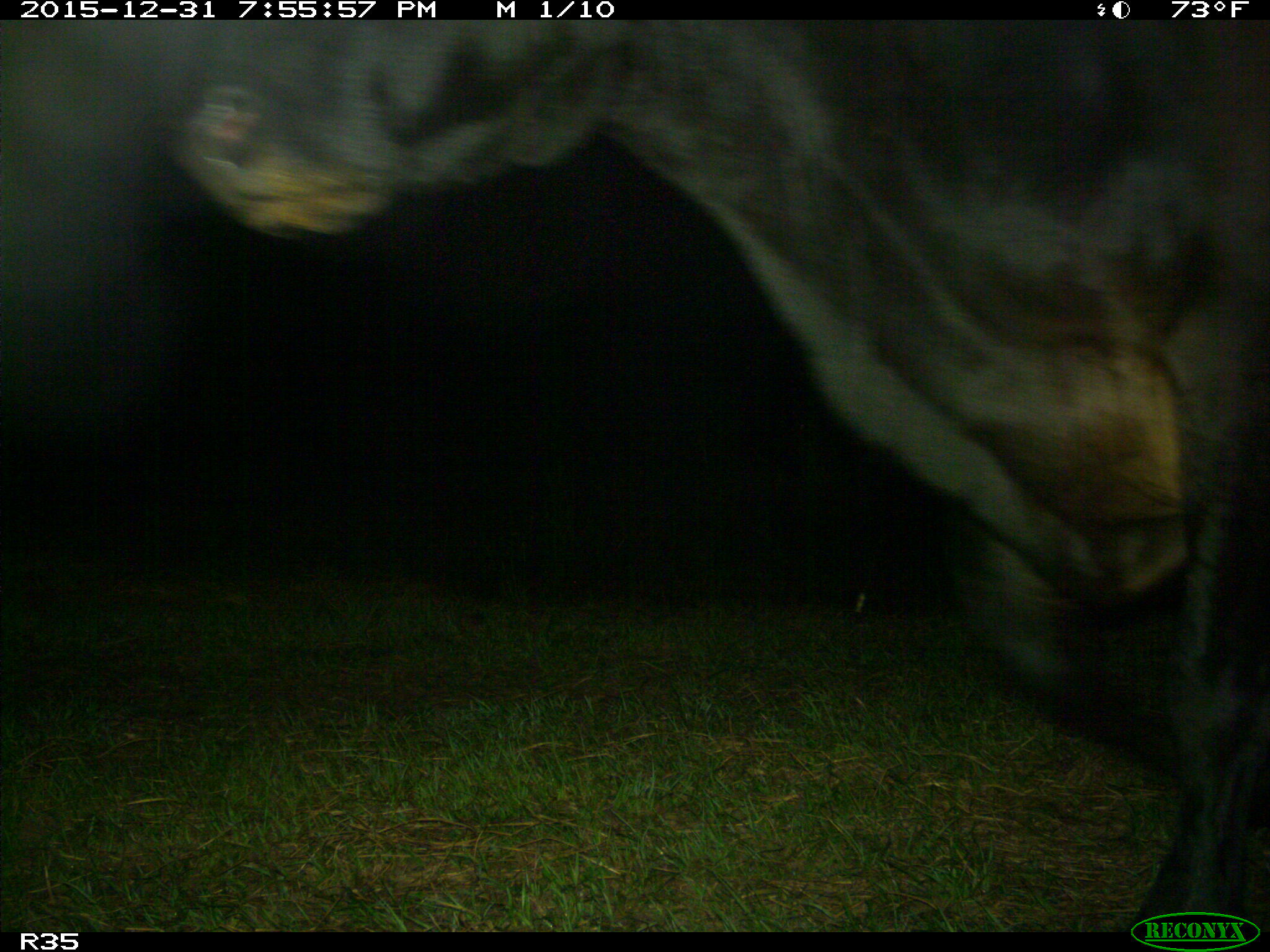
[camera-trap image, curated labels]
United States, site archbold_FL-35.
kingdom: Animalia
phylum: Chordata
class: Mammalia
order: Artiodactyla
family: Bovidae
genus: Bos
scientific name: Bos taurus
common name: domestic cow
Bos taurus (domestic cow).